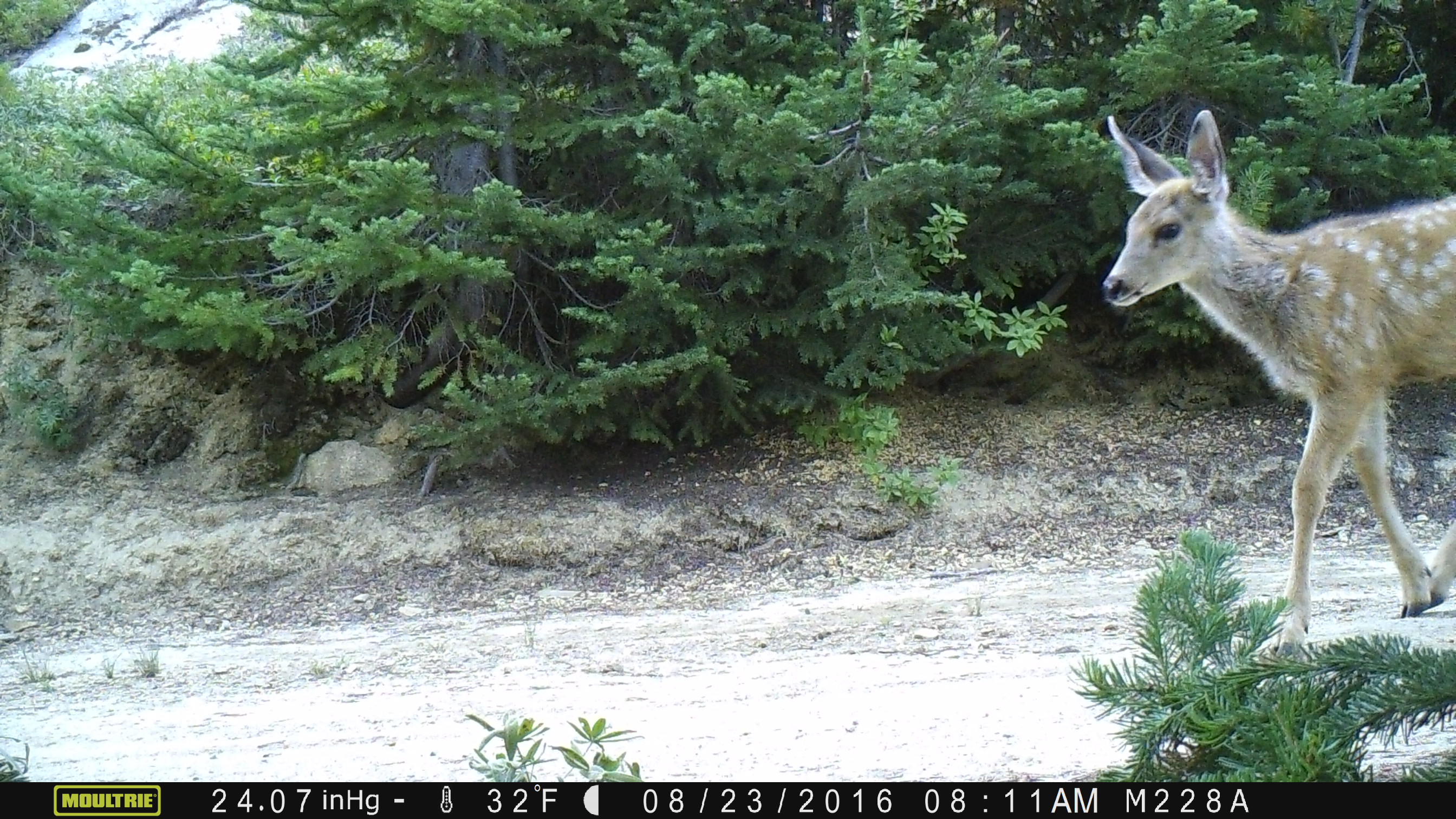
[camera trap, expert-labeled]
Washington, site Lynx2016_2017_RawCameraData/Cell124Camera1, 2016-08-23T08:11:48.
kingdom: Animalia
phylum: Chordata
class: Mammalia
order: Artiodactyla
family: Cervidae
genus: Odocoileus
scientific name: Odocoileus hemionus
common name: mule deer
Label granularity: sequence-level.